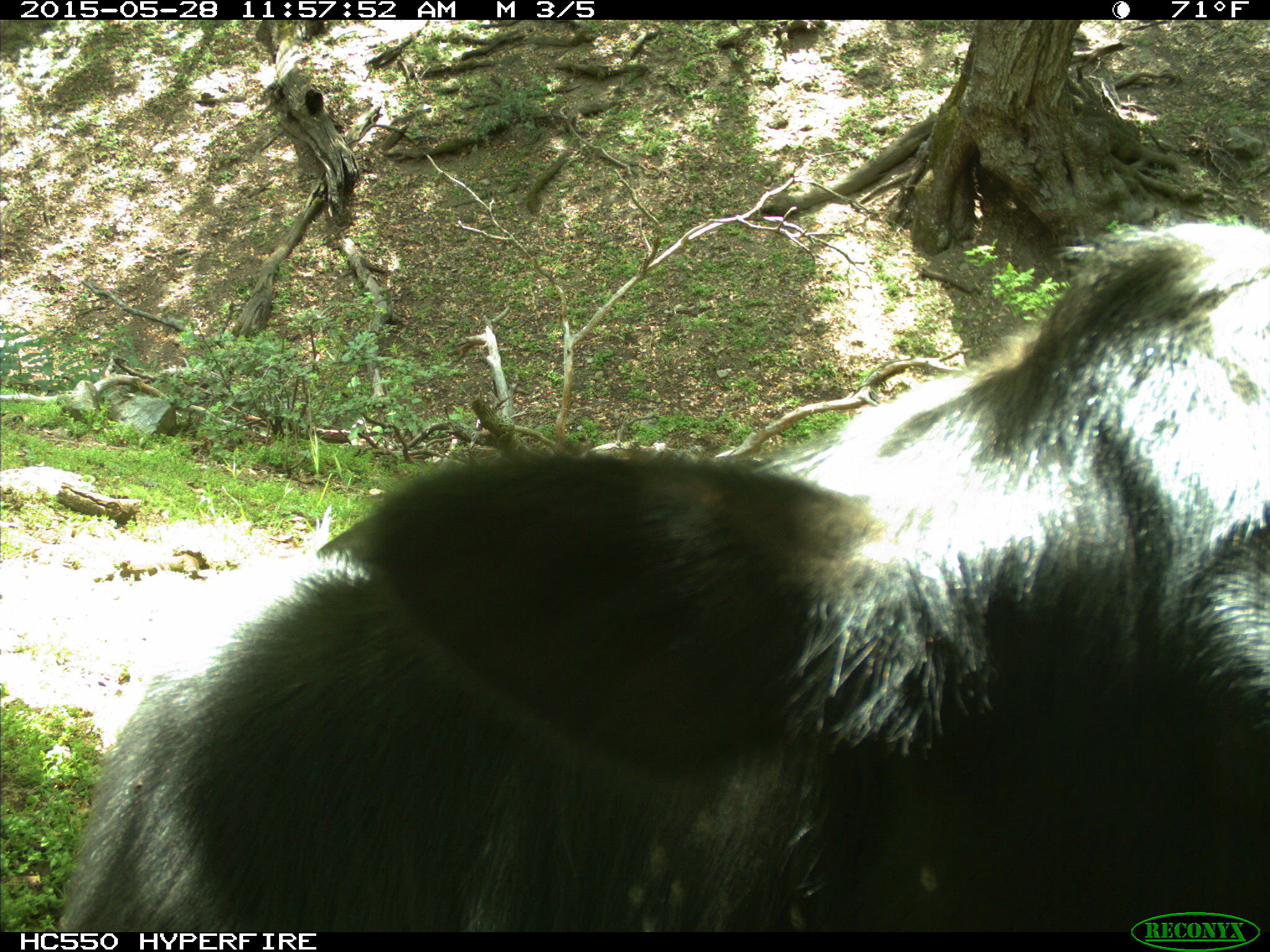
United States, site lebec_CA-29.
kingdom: Animalia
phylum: Chordata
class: Mammalia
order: Artiodactyla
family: Bovidae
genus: Bos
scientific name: Bos taurus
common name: domestic cow